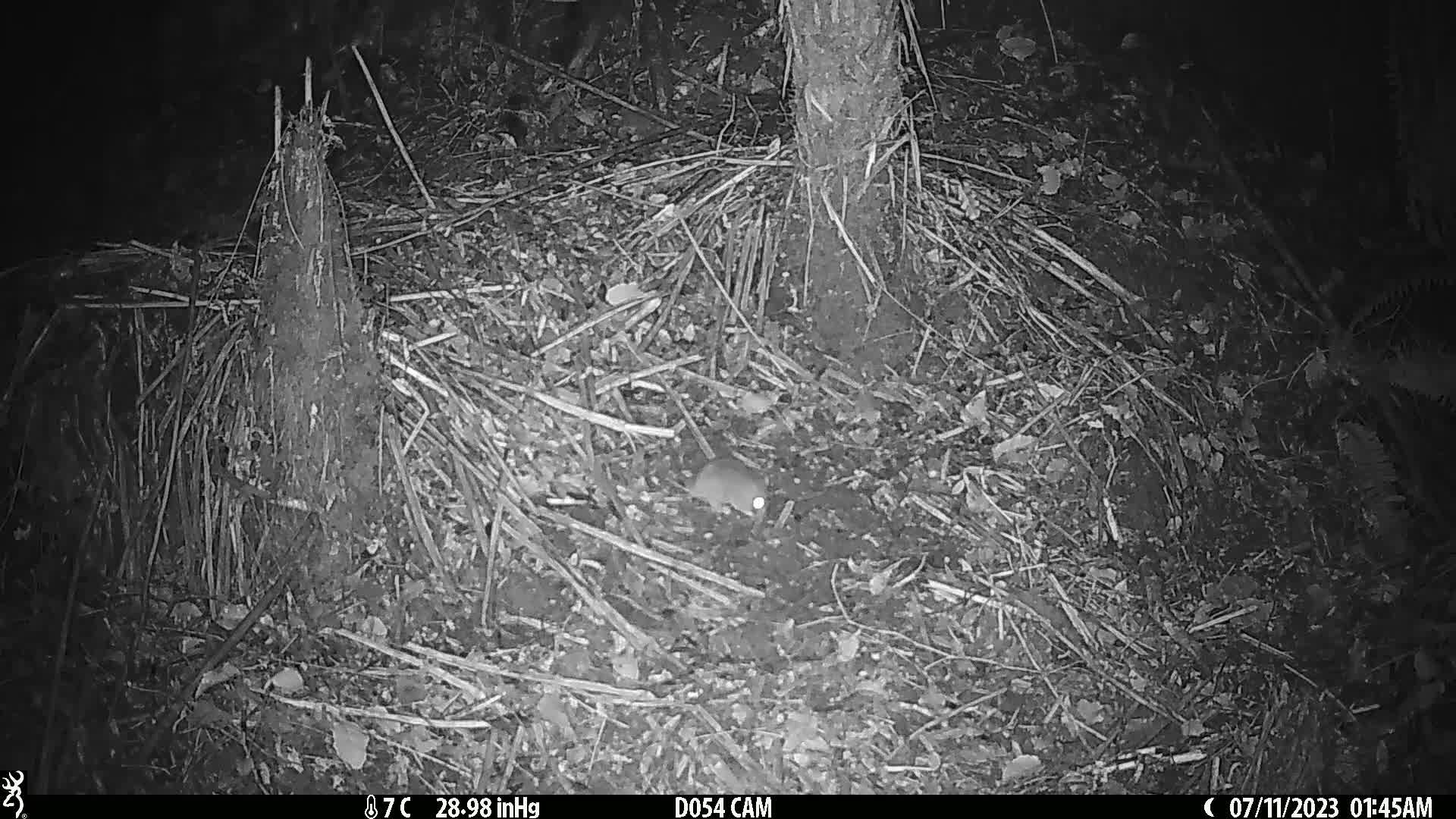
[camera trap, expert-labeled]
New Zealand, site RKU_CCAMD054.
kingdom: Animalia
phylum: Chordata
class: Mammalia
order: Rodentia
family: Muridae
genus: Rattus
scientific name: Rattus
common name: rat